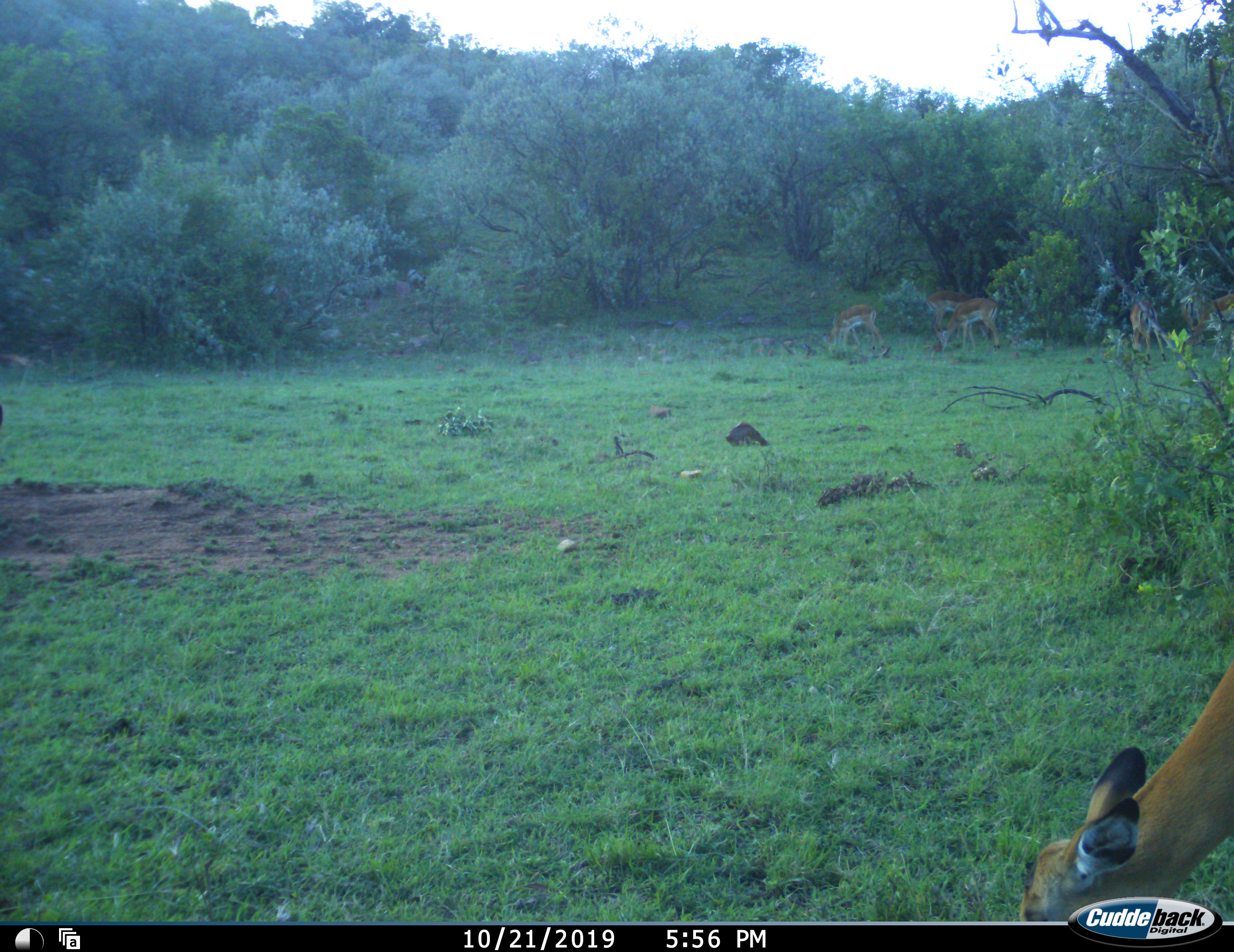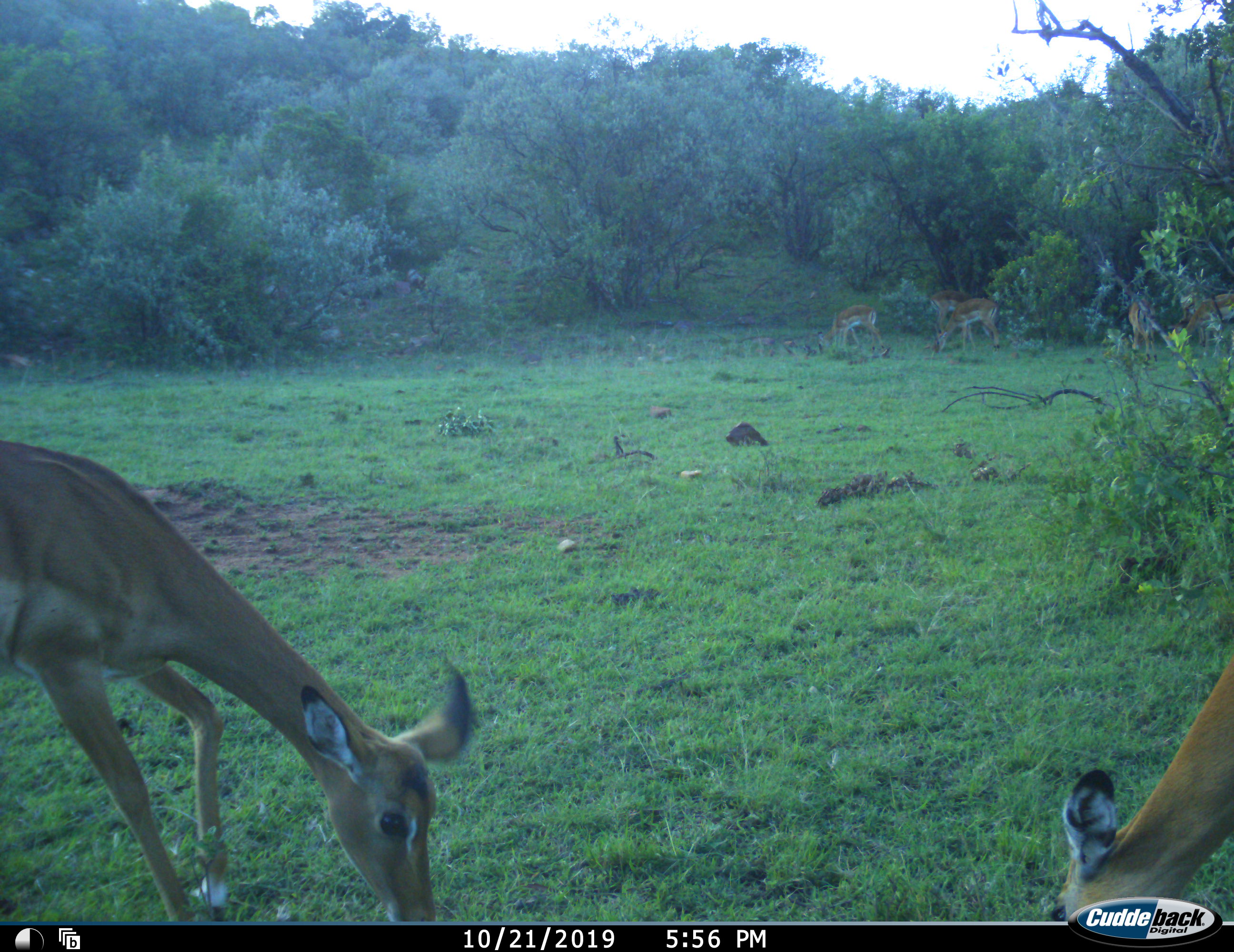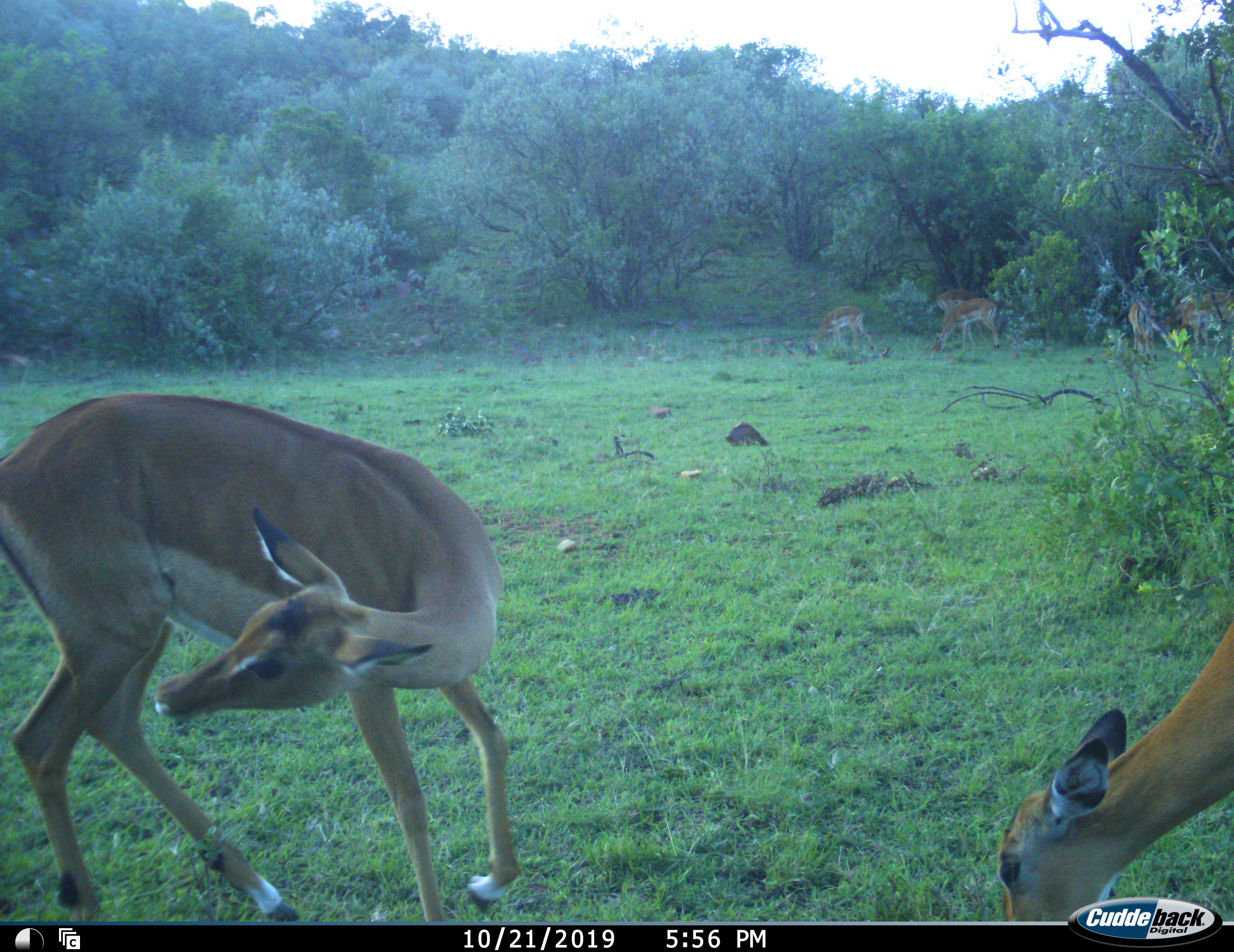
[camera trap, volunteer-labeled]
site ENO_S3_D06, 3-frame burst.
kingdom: Animalia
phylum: Chordata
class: Mammalia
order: Artiodactyla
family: Bovidae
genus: Aepyceros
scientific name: Aepyceros melampus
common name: impala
Impala (Aepyceros melampus), count 5. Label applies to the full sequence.